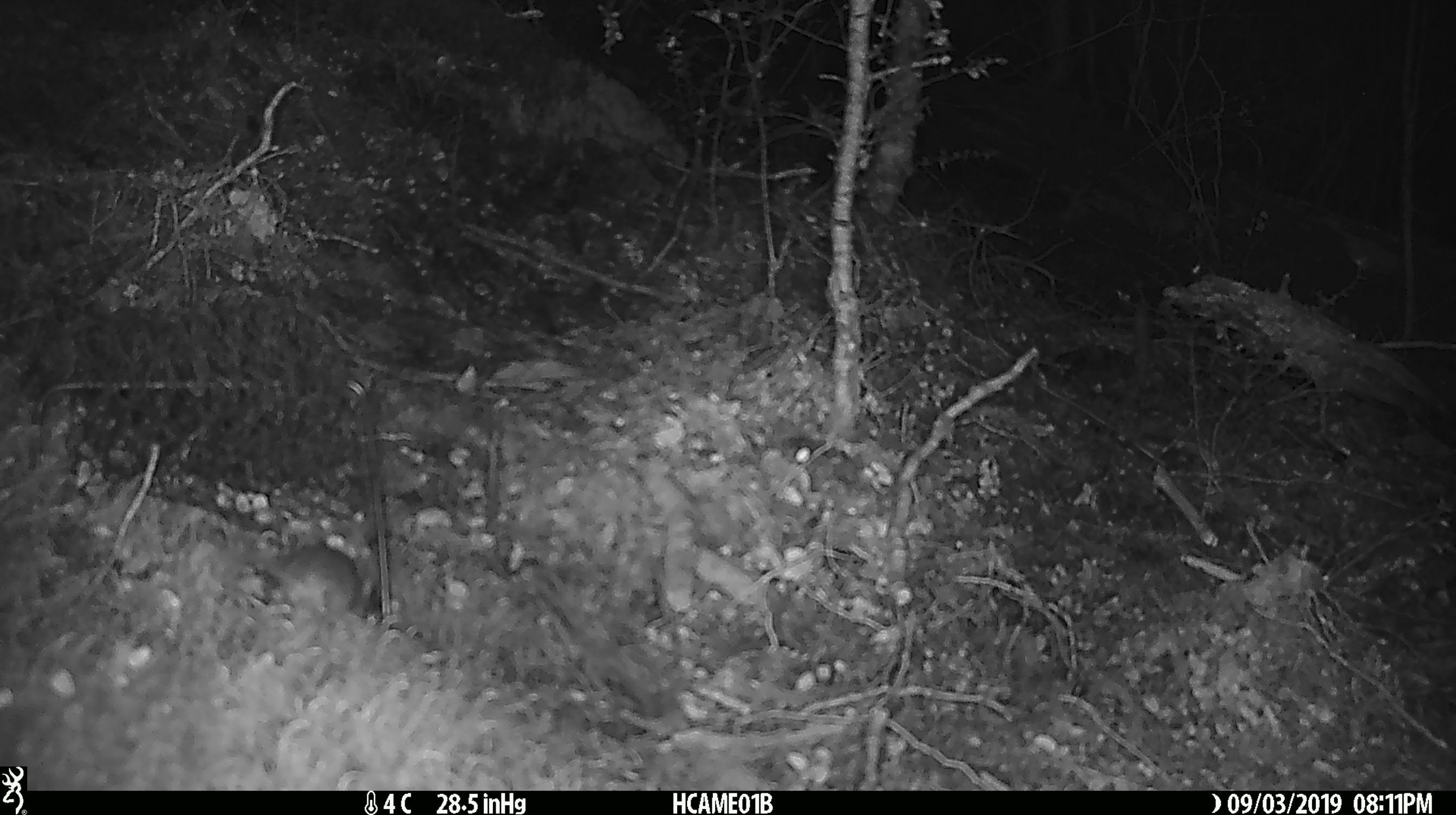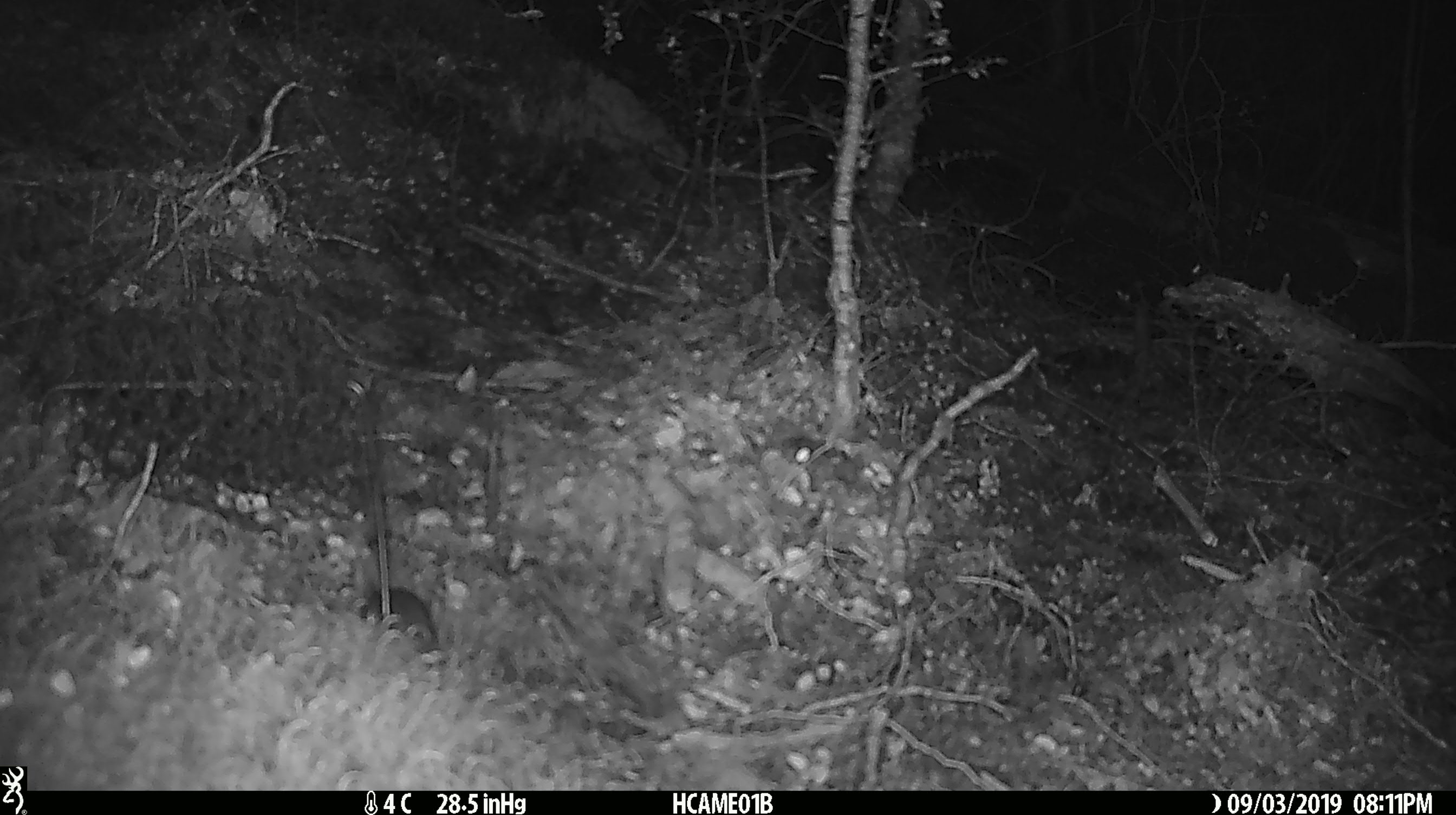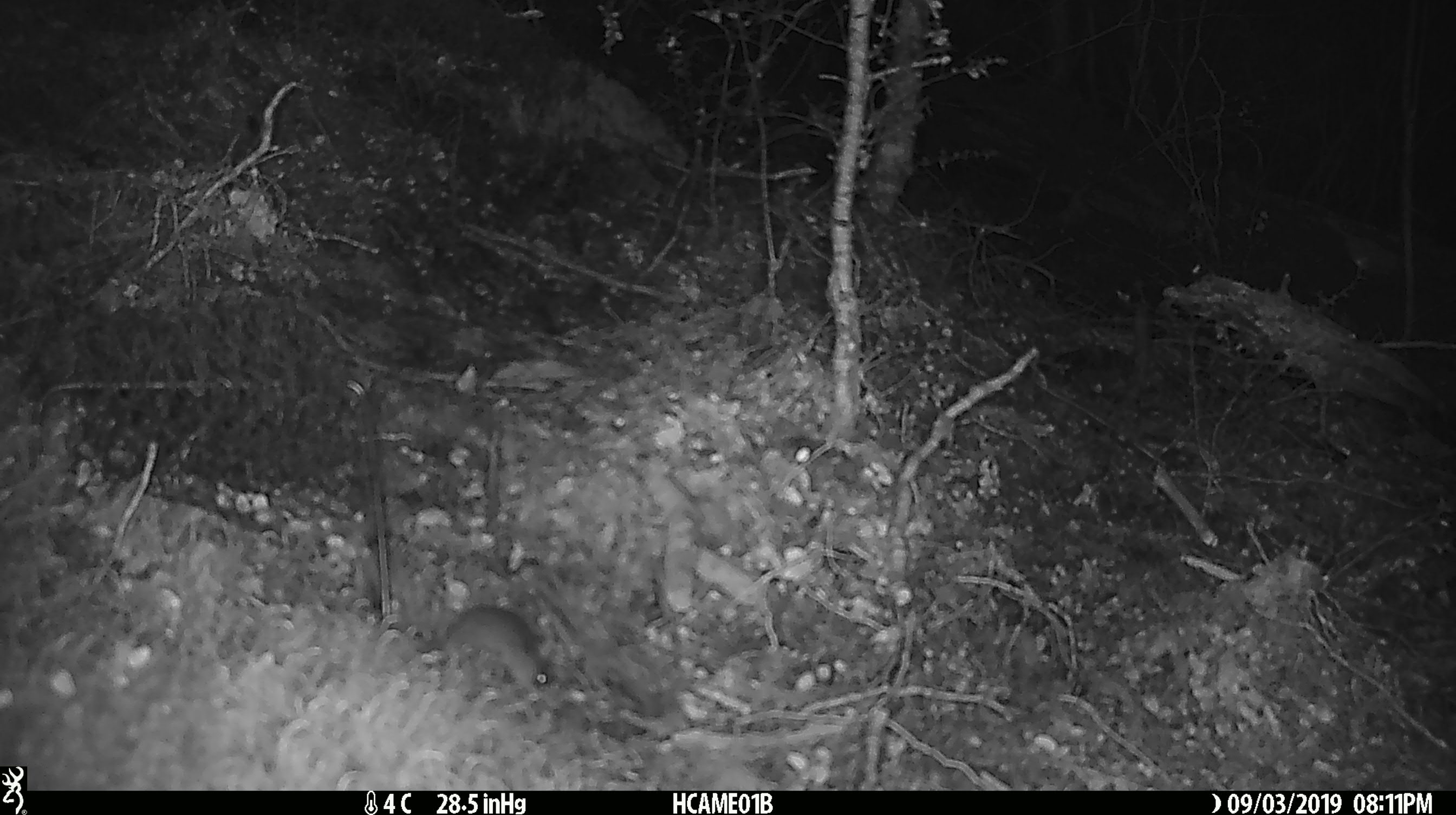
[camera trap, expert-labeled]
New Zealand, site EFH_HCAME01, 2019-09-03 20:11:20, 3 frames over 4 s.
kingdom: Animalia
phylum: Chordata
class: Mammalia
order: Rodentia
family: Muridae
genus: Mus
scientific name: Mus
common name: mouse